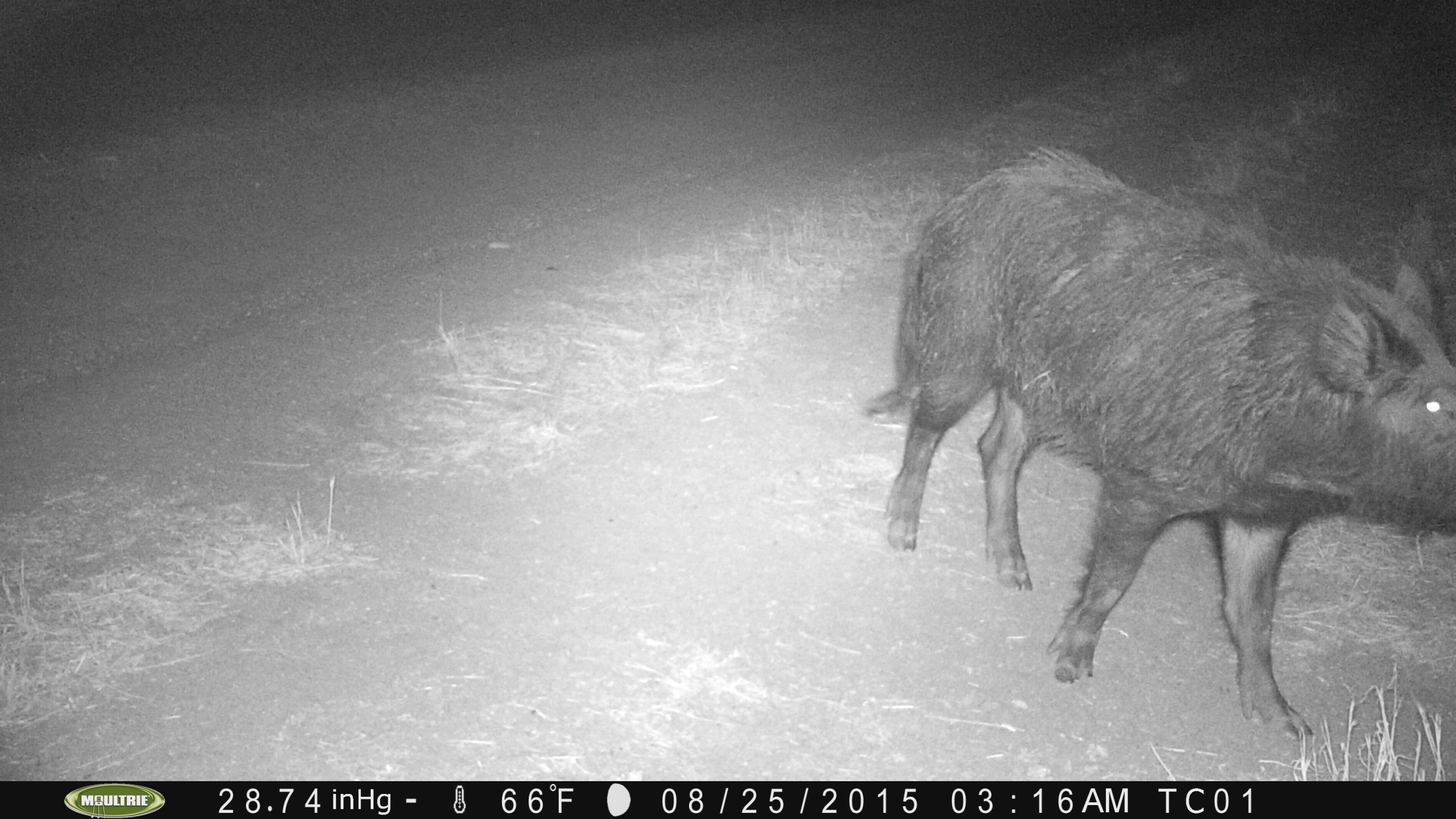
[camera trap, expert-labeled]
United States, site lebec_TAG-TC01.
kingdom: Animalia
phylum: Chordata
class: Mammalia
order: Artiodactyla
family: Suidae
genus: Sus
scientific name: Sus scrofa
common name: wild boar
Sus scrofa (wild boar).